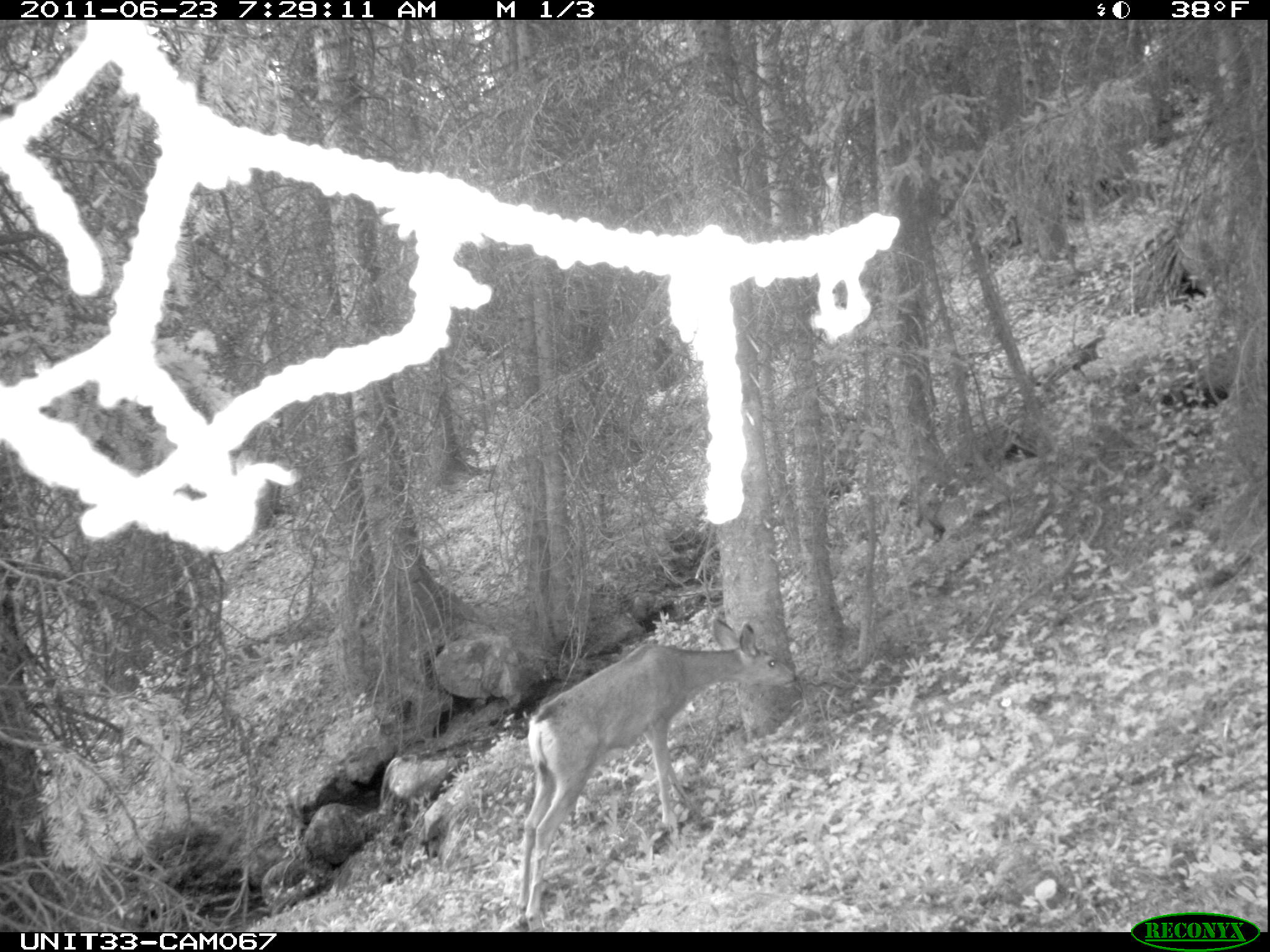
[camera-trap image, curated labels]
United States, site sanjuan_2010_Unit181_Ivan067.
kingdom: Animalia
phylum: Chordata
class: Mammalia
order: Artiodactyla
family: Cervidae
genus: Odocoileus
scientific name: Odocoileus hemionus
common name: mule deer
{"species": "Odocoileus hemionus (mule deer)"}